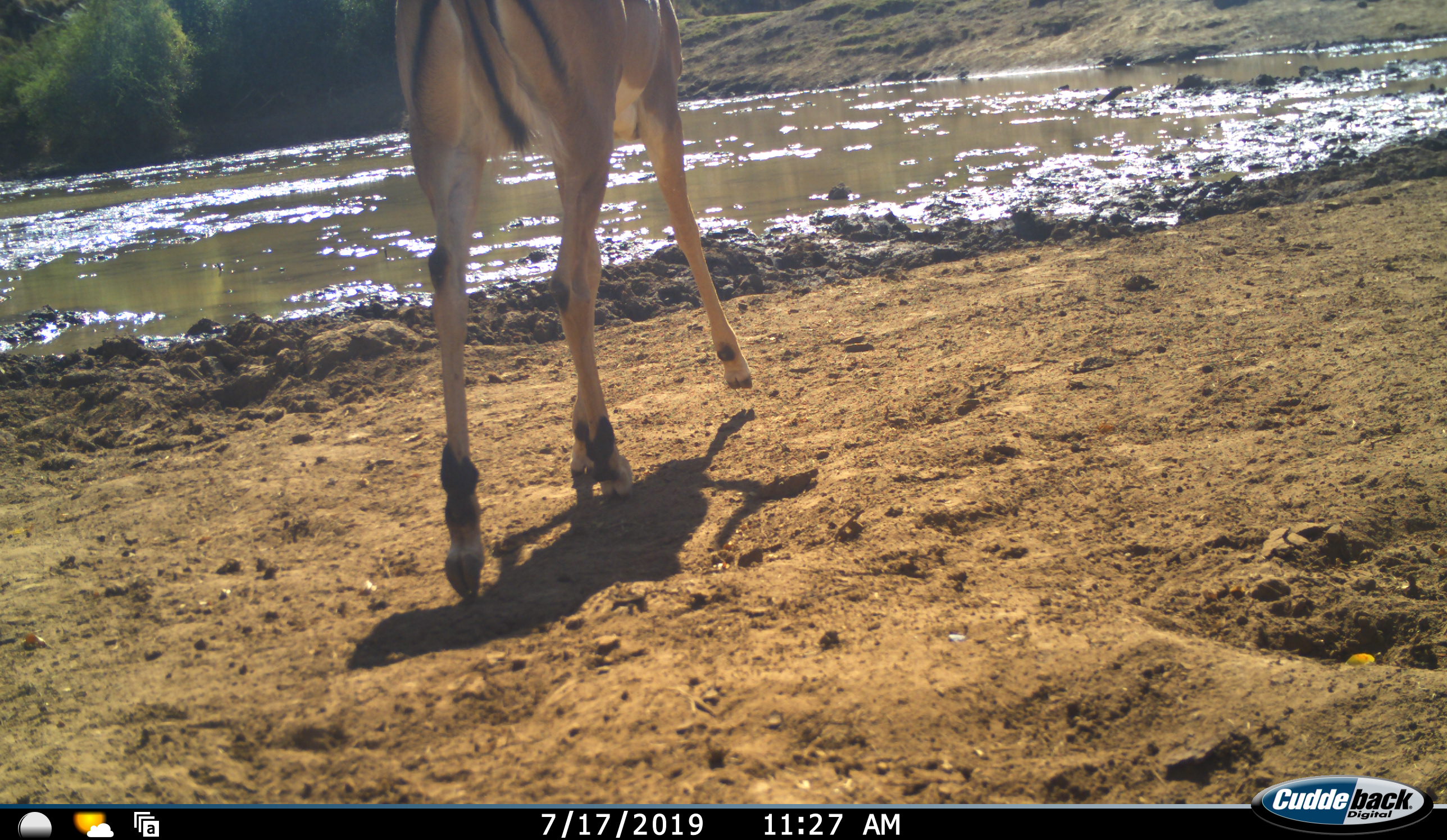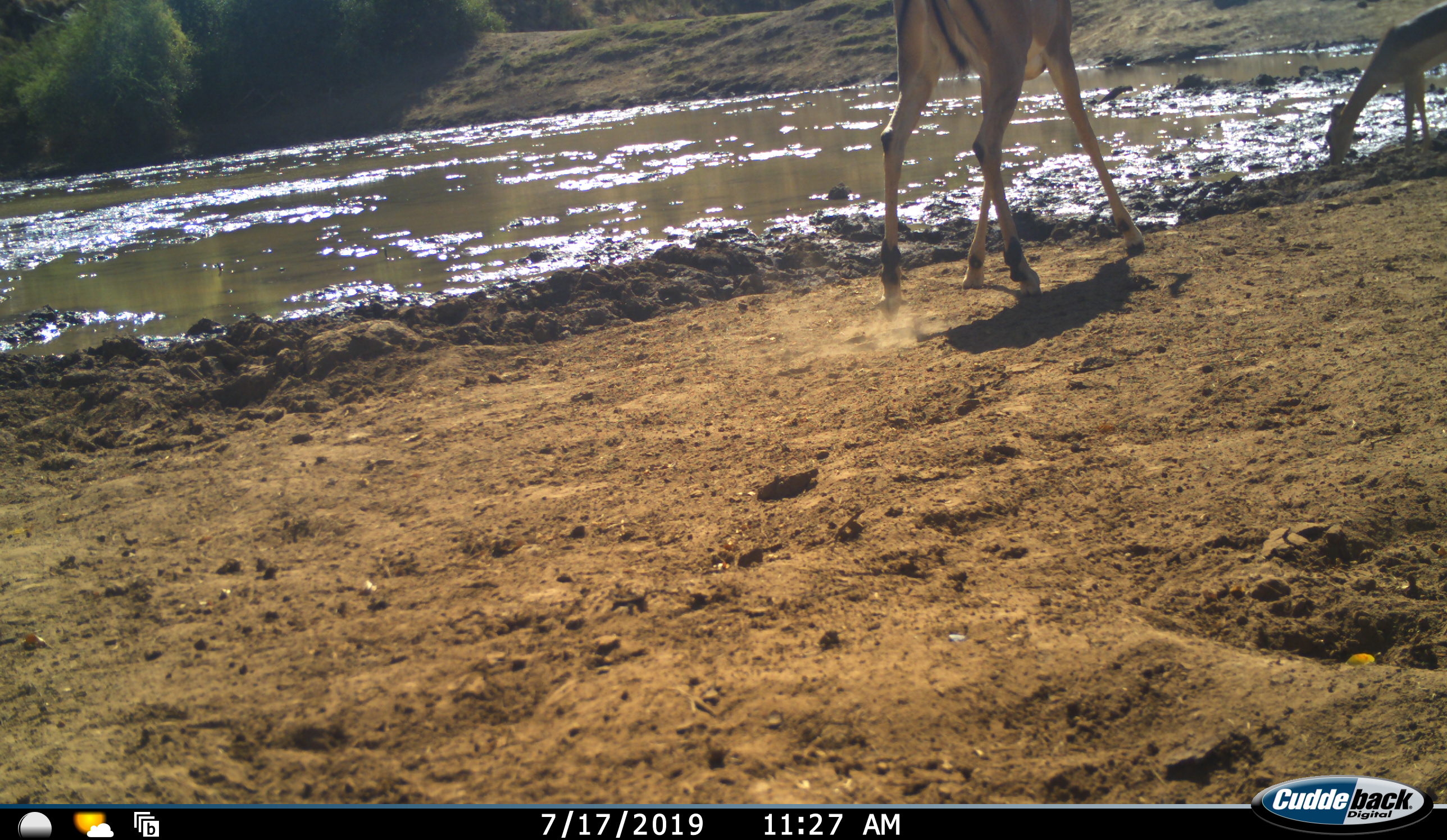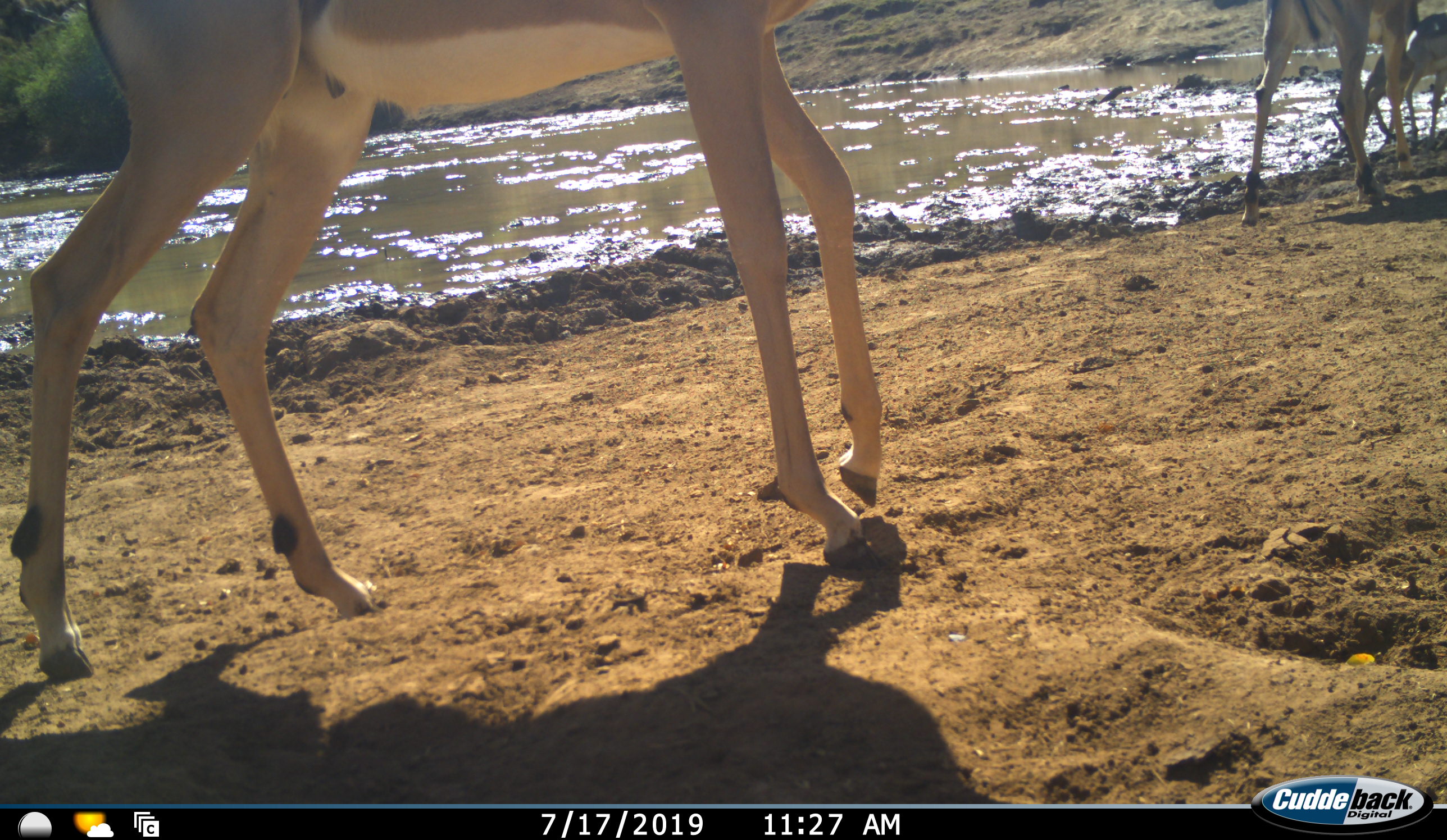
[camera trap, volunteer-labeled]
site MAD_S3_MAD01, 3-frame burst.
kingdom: Animalia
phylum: Chordata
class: Mammalia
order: Artiodactyla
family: Bovidae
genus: Aepyceros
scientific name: Aepyceros melampus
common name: impala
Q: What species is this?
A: Impala (Aepyceros melampus).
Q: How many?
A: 3.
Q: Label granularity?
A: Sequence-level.